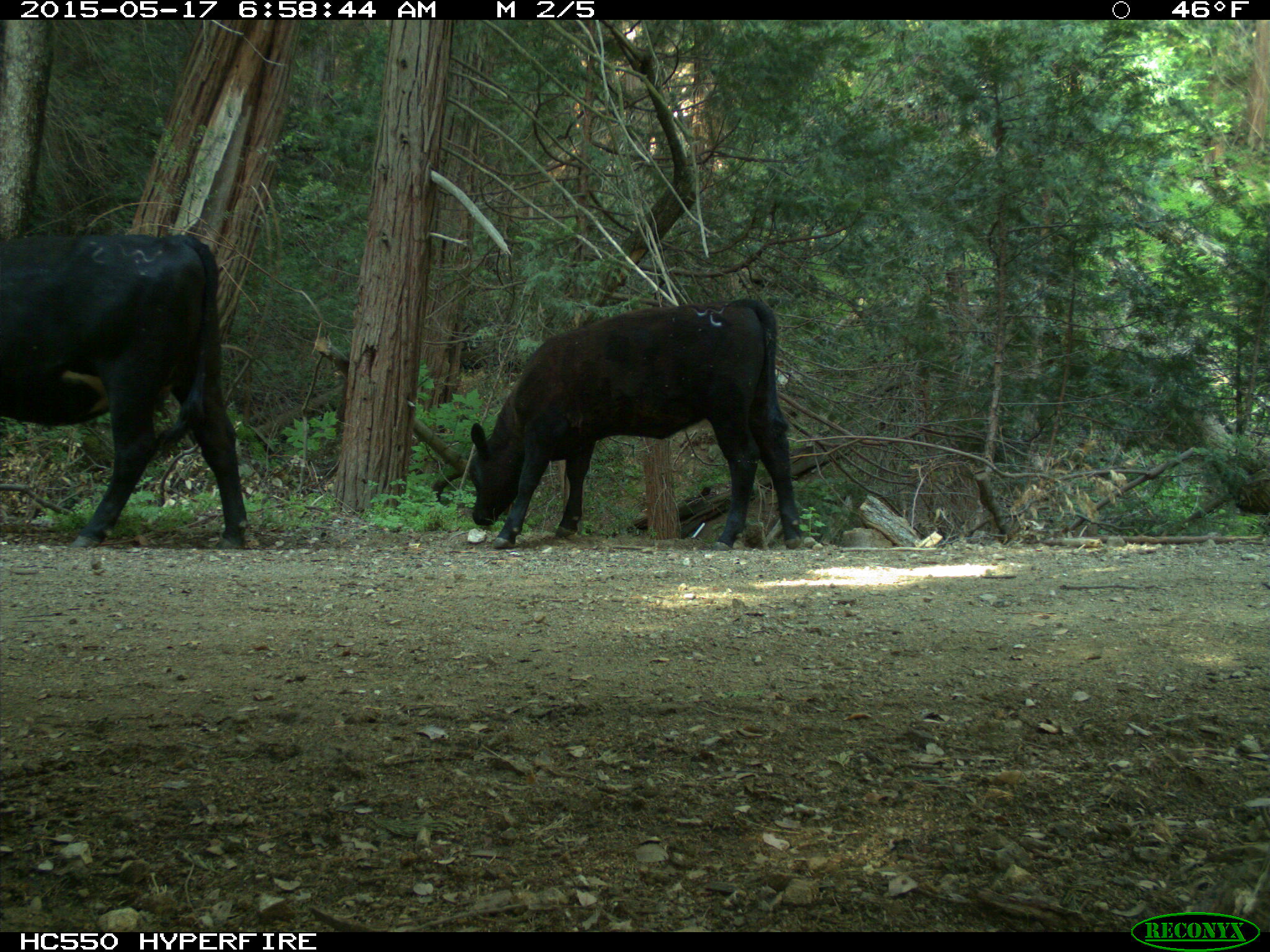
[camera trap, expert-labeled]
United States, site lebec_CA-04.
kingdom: Animalia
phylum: Chordata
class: Mammalia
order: Artiodactyla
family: Bovidae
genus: Bos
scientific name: Bos taurus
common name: domestic cow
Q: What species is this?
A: Bos taurus (domestic cow).